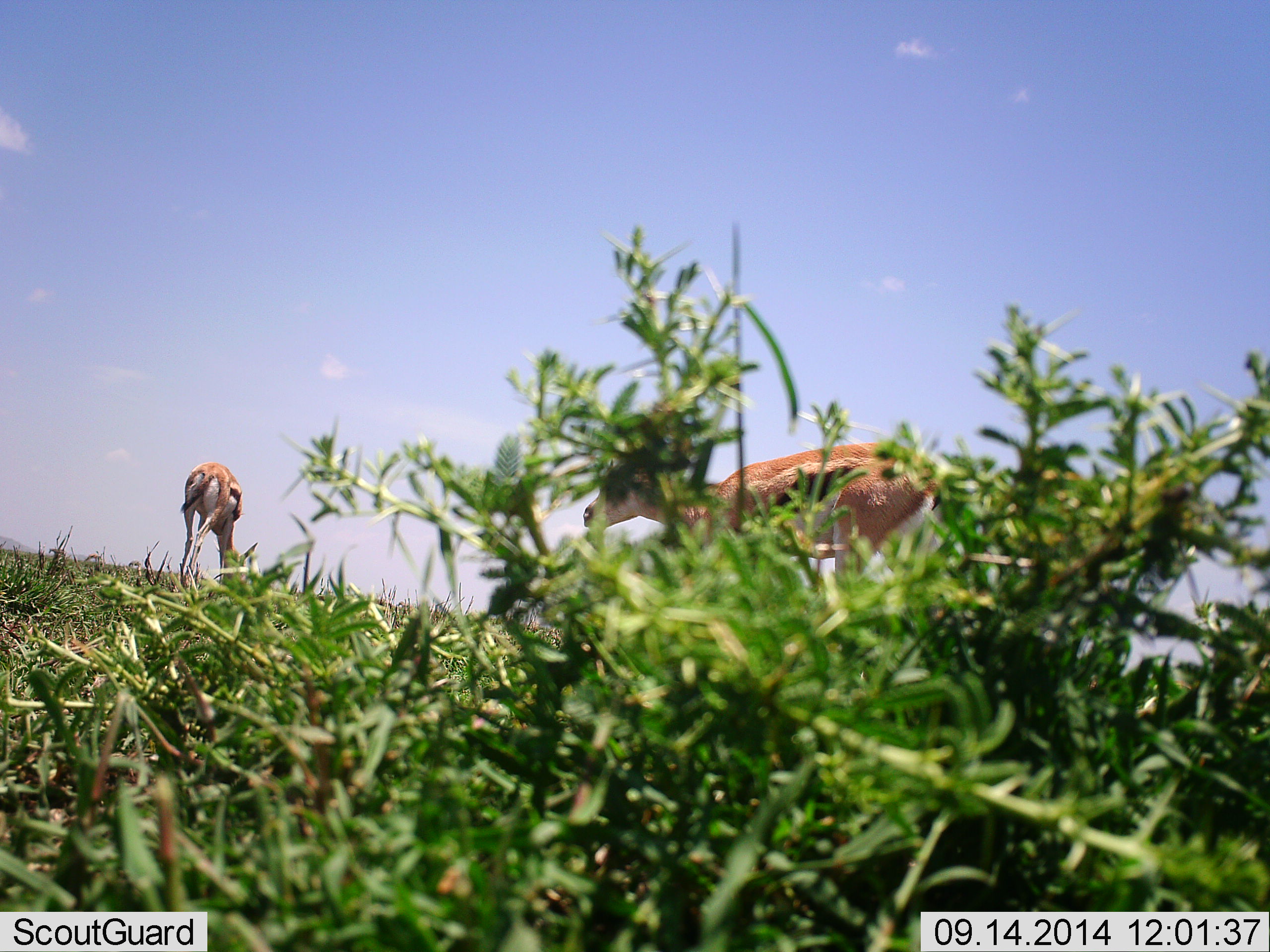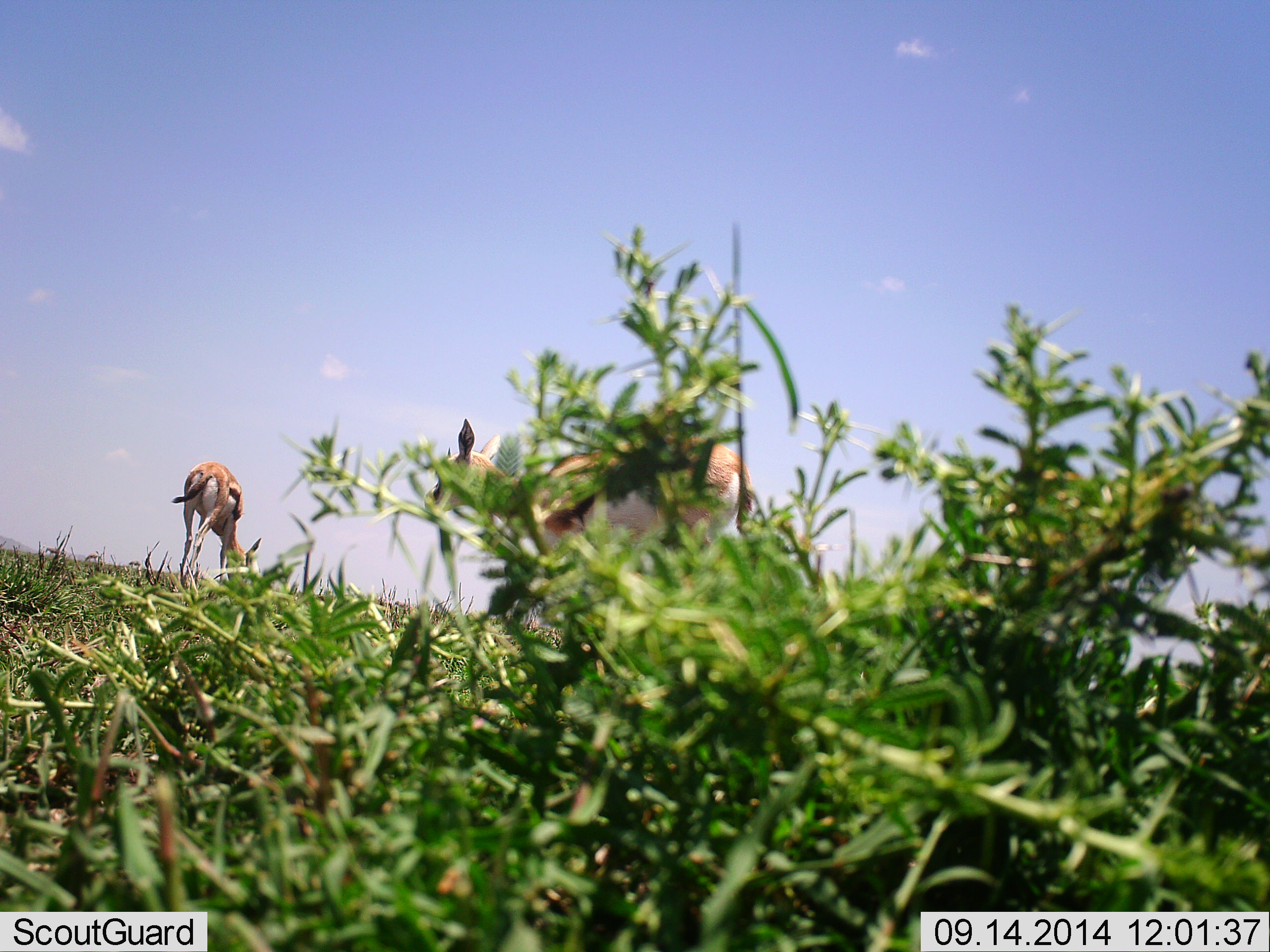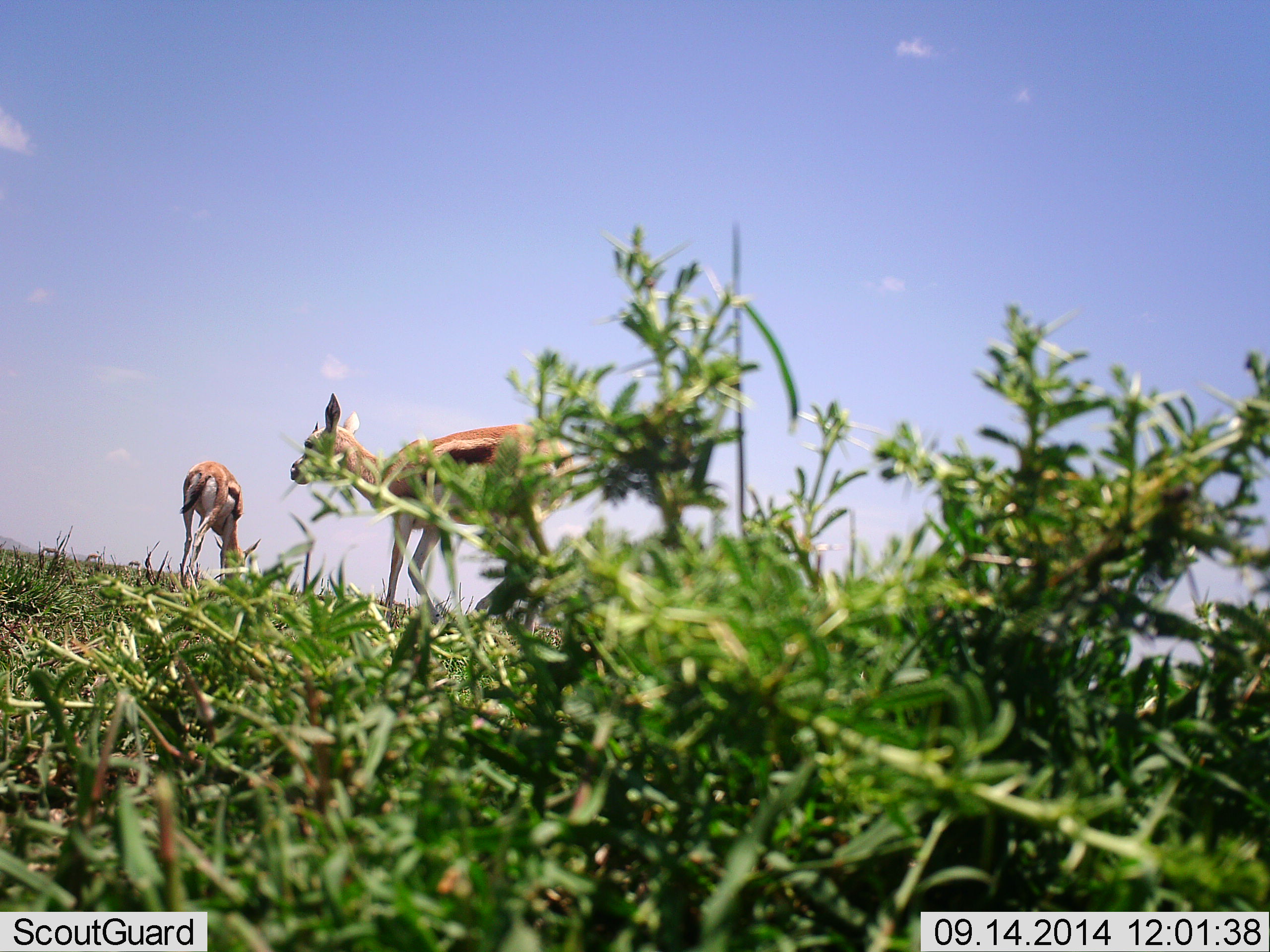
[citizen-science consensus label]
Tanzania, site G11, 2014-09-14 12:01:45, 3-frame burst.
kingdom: Animalia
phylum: Chordata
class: Mammalia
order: Artiodactyla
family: Bovidae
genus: Eudorcas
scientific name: Eudorcas thomsonii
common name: thomson's gazelle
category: gazellethomsons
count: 2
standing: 60%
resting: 0%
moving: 60%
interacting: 0%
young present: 20%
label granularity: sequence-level